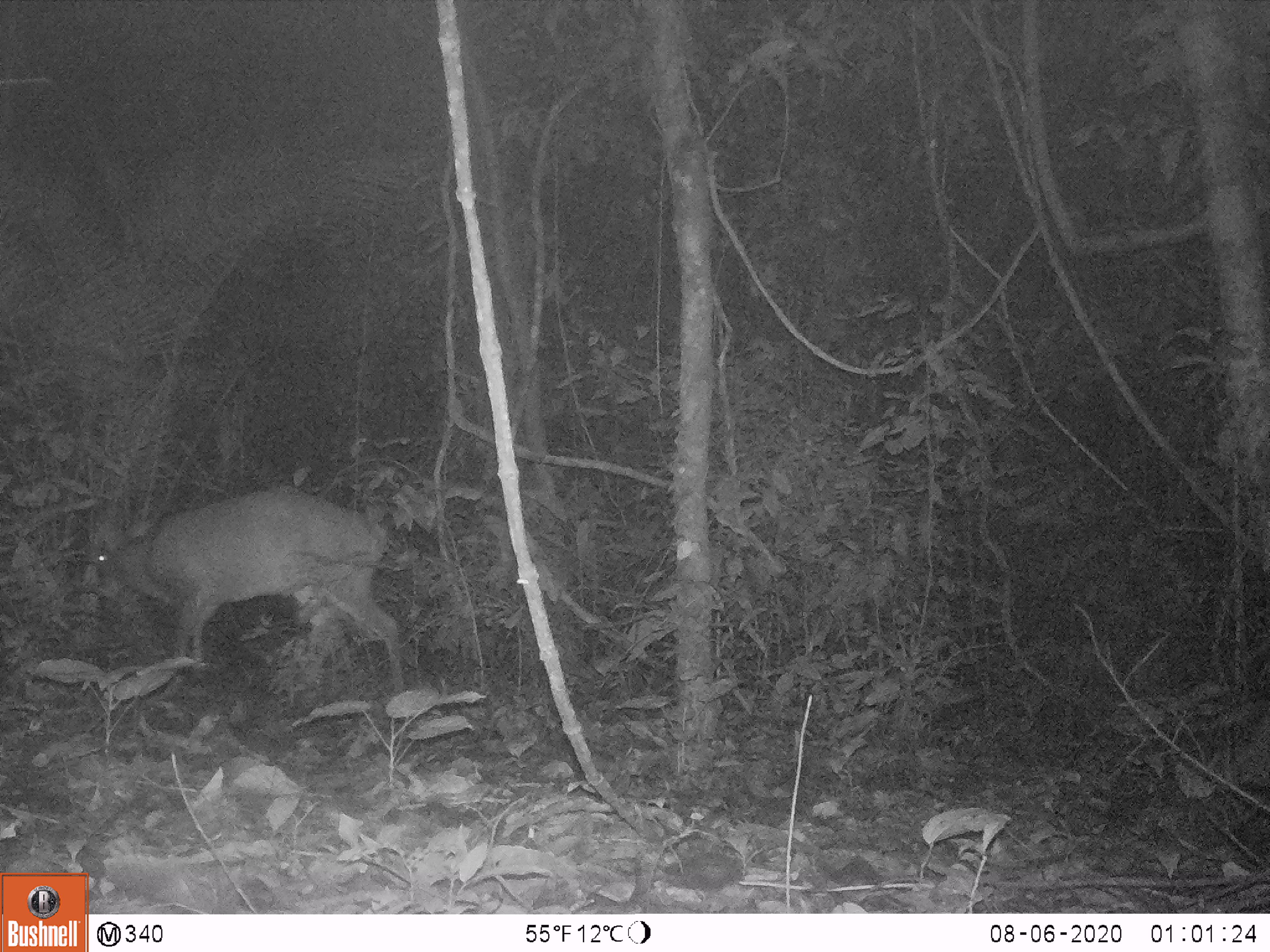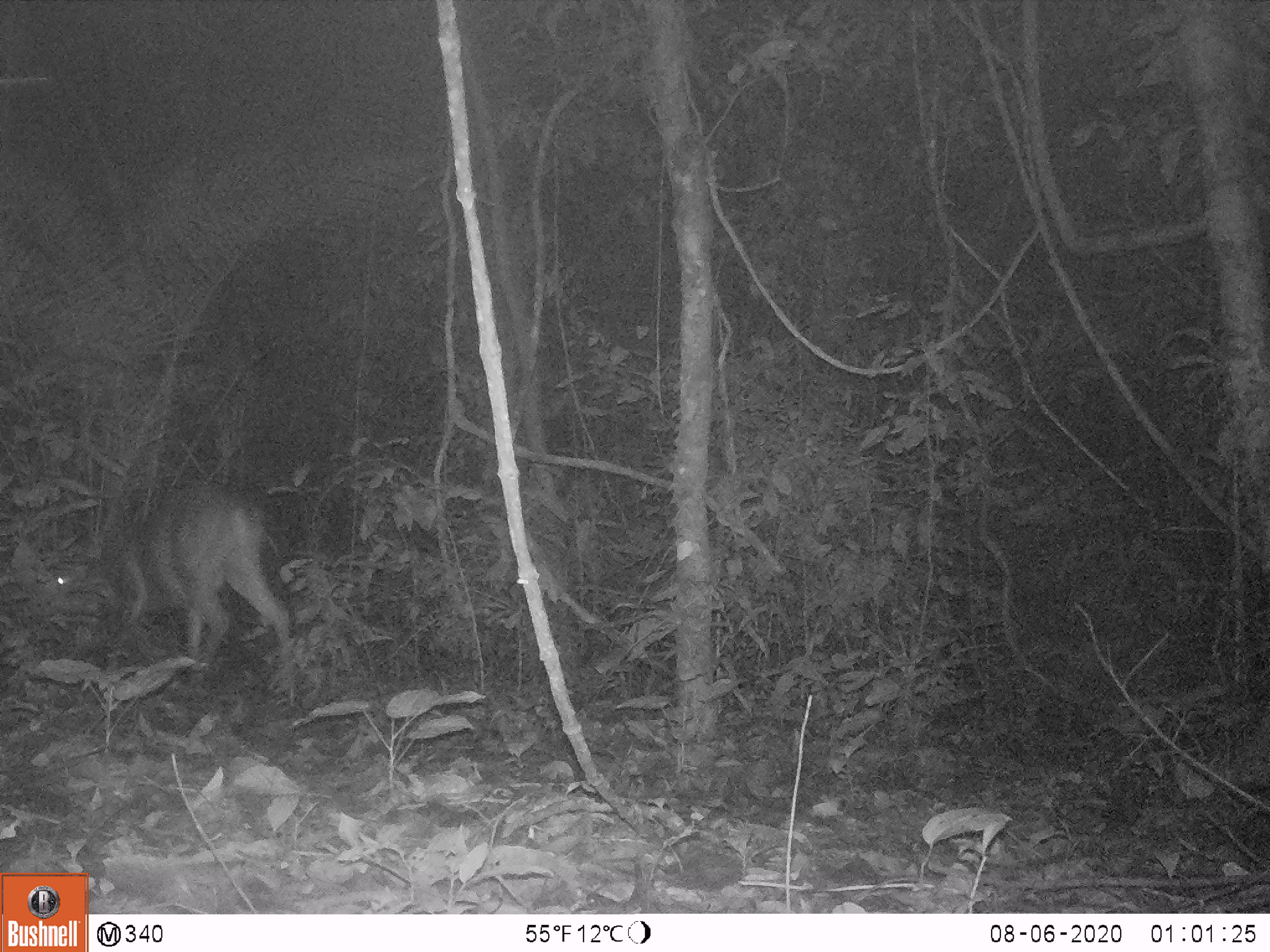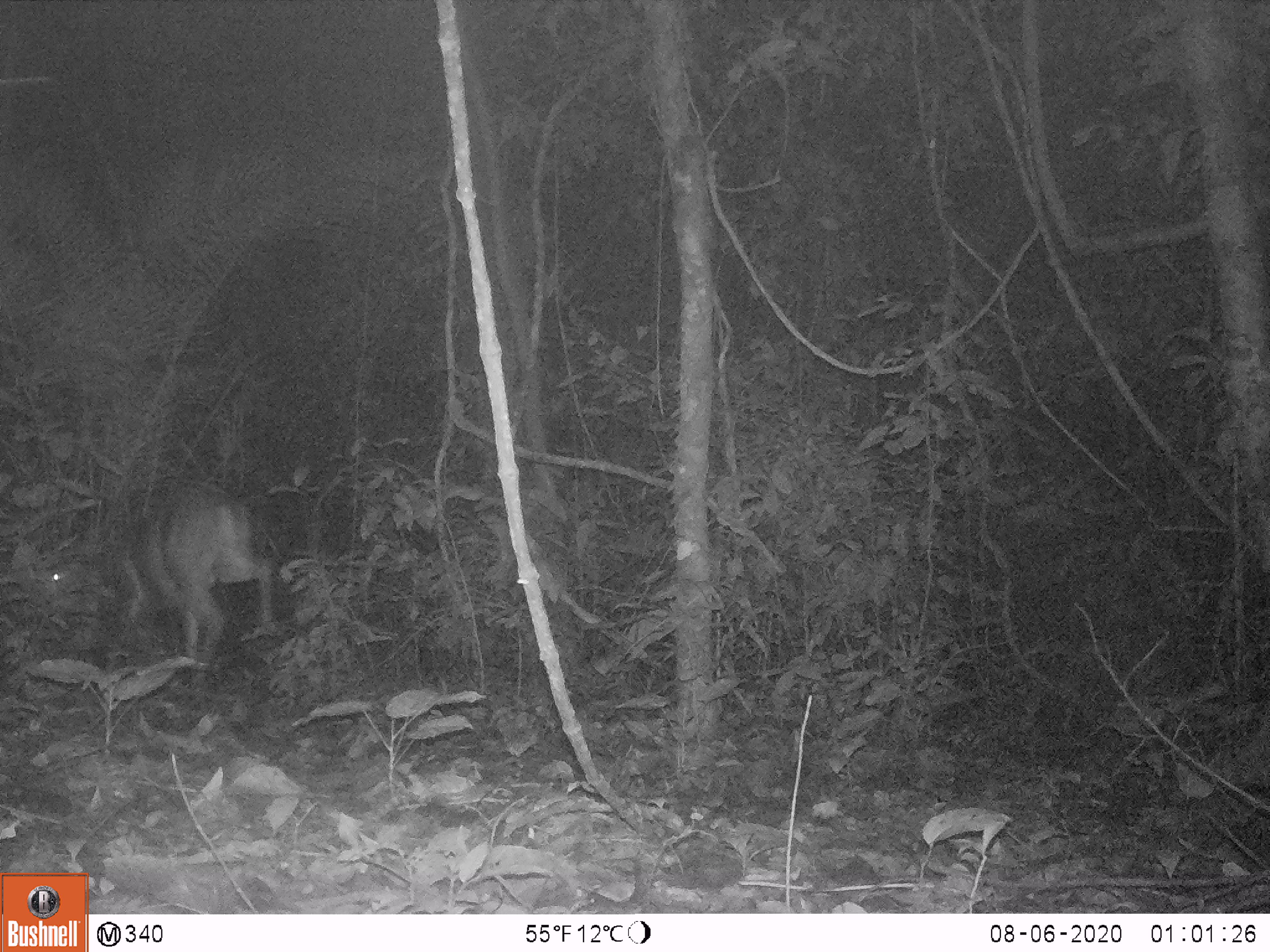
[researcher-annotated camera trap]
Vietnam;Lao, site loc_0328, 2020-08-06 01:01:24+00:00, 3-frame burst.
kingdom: Animalia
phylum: Chordata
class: Mammalia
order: Artiodactyla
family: Cervidae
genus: Muntiacus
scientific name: Muntiacus vuquangensis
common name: large-antlered muntjac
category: large antlered muntjac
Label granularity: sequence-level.